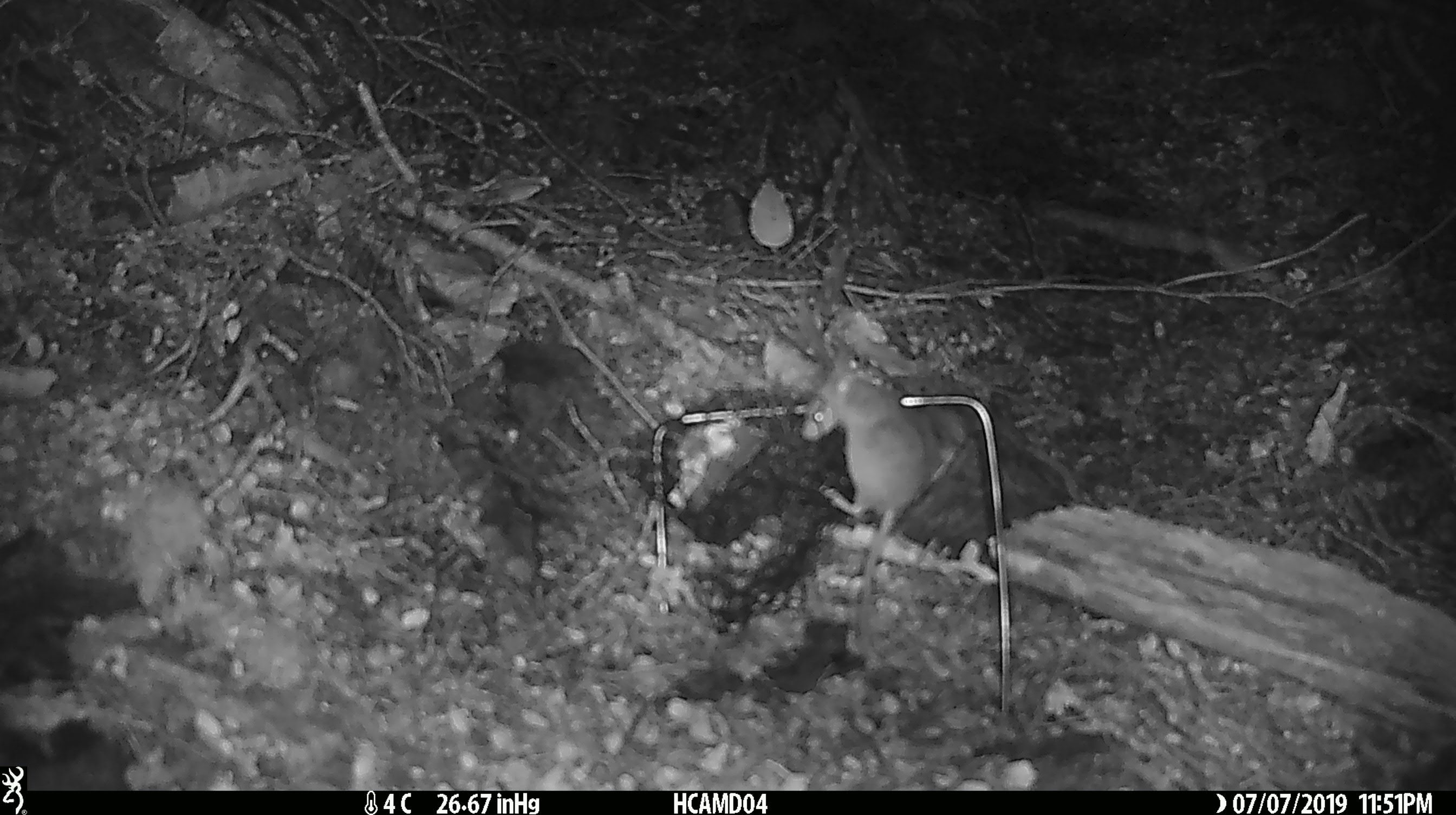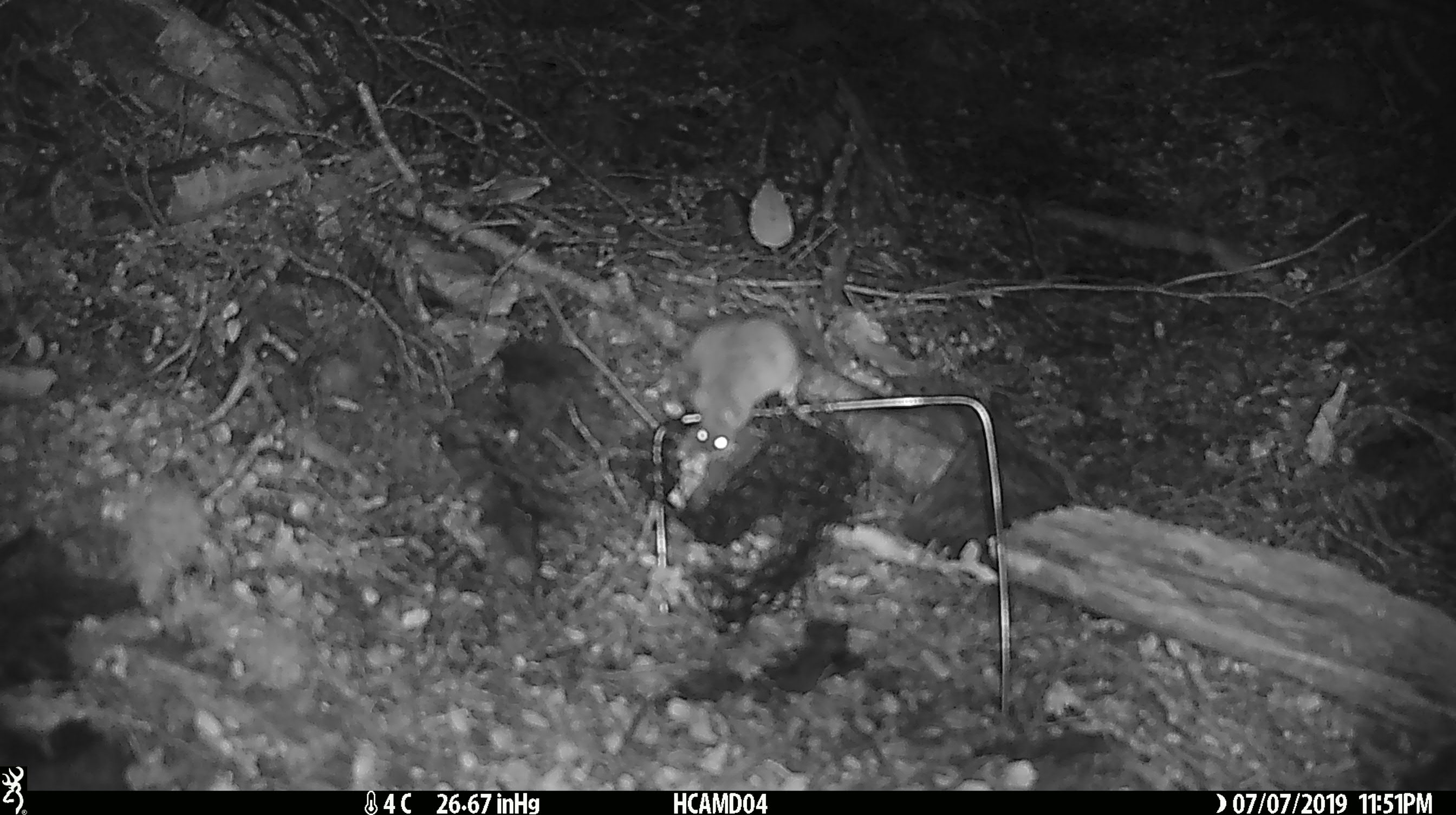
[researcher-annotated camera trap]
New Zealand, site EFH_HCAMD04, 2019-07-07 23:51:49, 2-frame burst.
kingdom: Animalia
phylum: Chordata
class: Mammalia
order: Rodentia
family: Muridae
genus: Mus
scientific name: Mus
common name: mouse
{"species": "mouse (Mus)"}